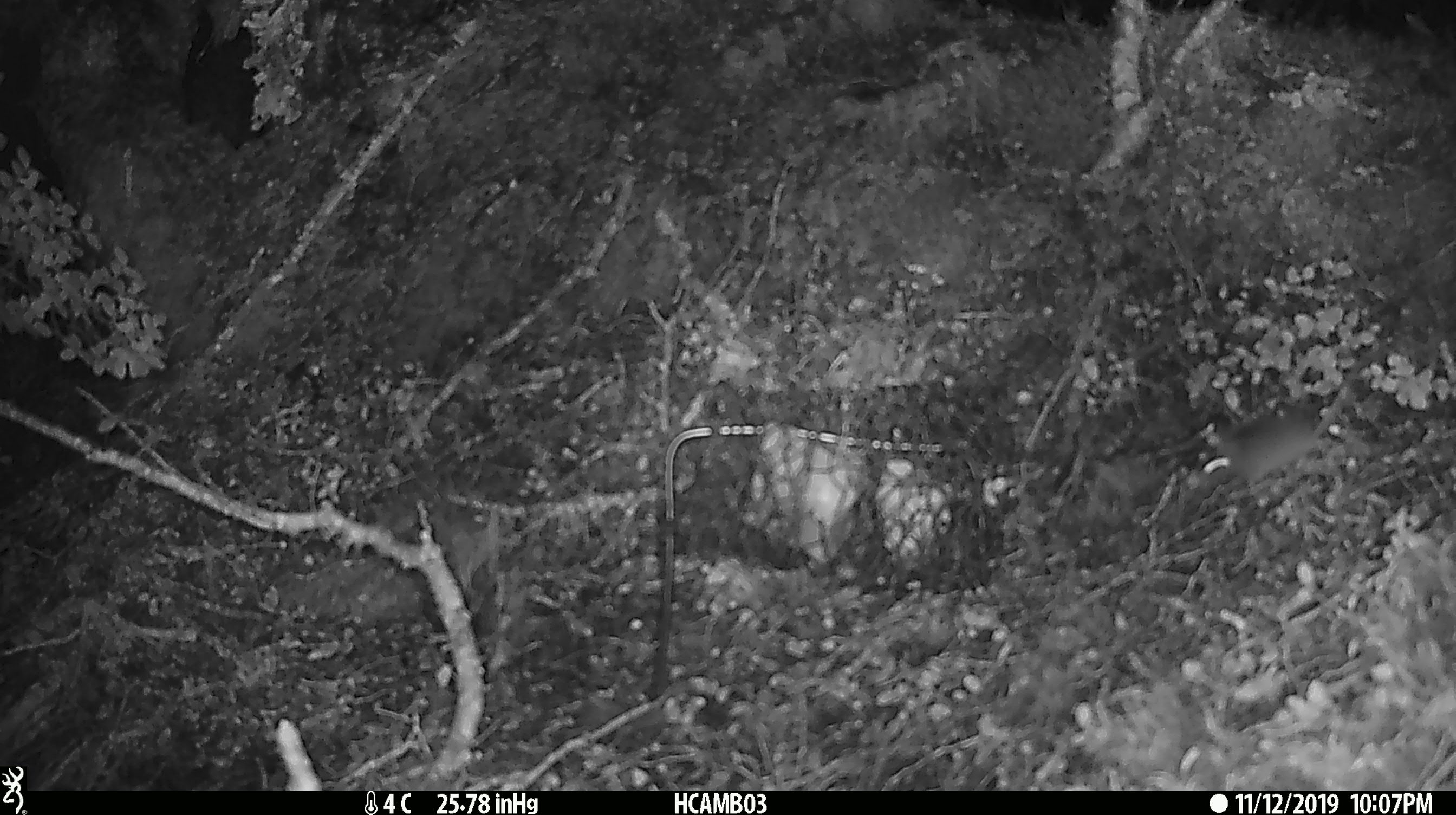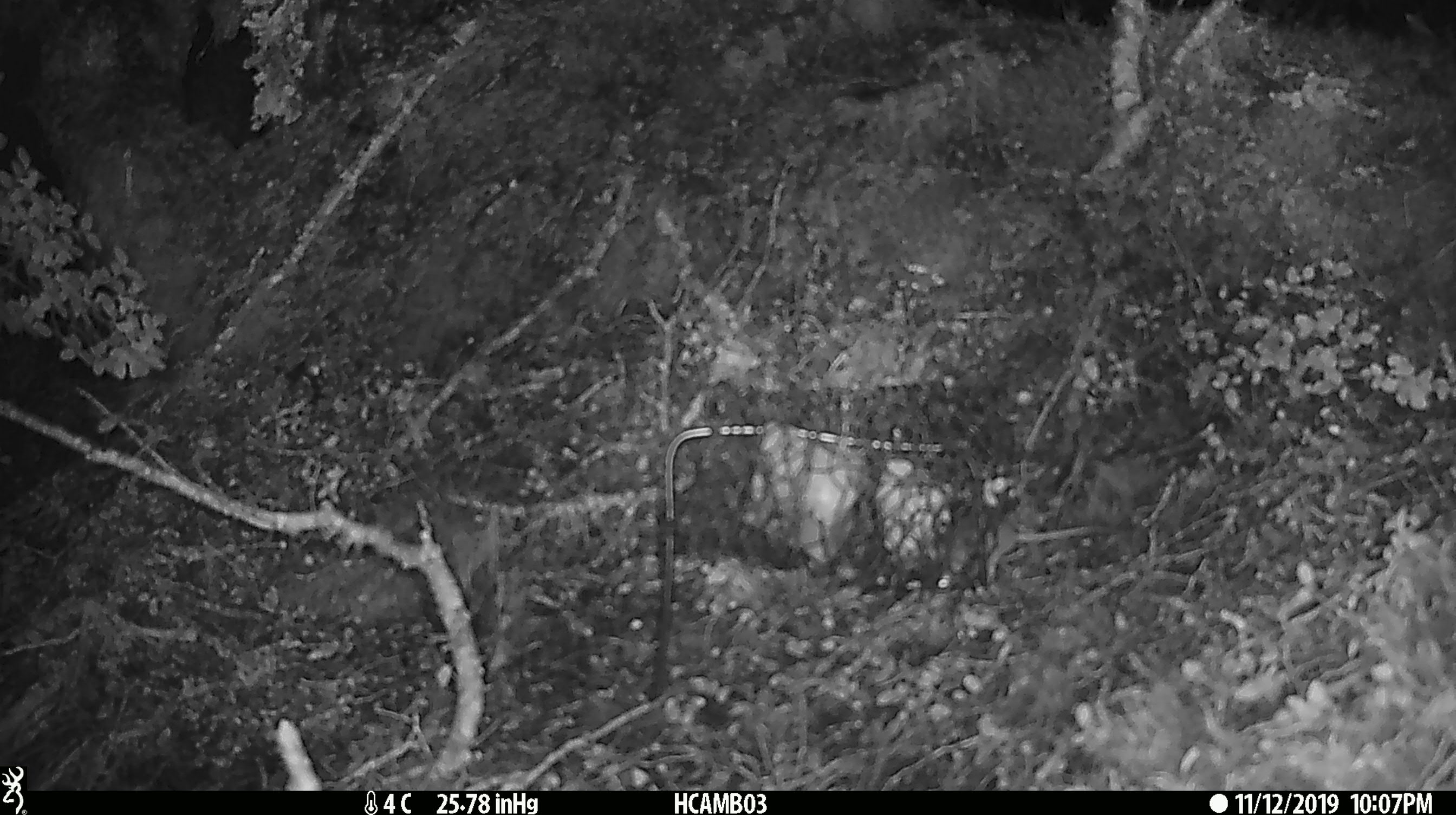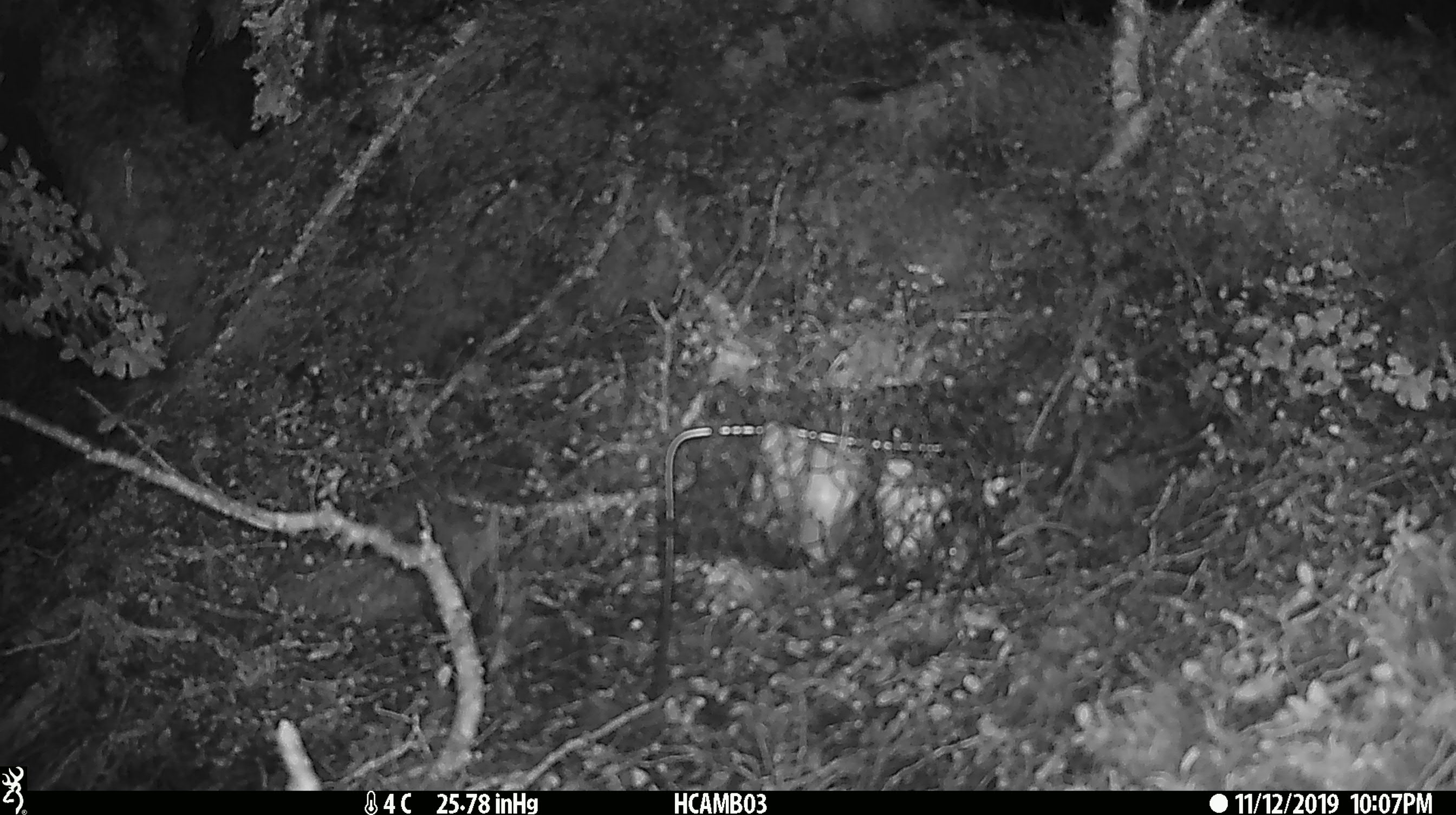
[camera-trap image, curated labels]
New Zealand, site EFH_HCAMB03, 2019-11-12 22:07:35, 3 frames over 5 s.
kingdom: Animalia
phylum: Chordata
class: Mammalia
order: Rodentia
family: Muridae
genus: Mus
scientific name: Mus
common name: mouse